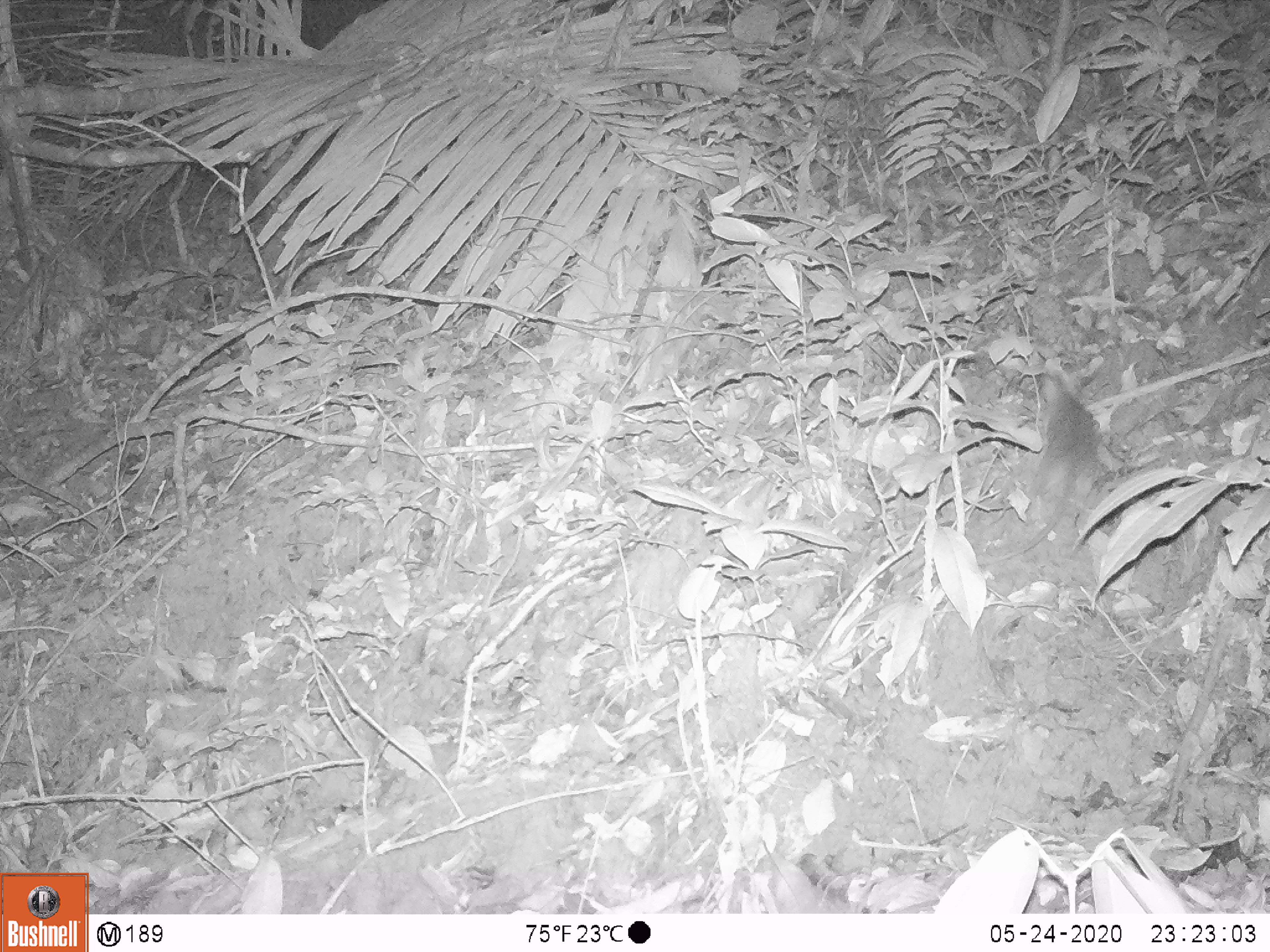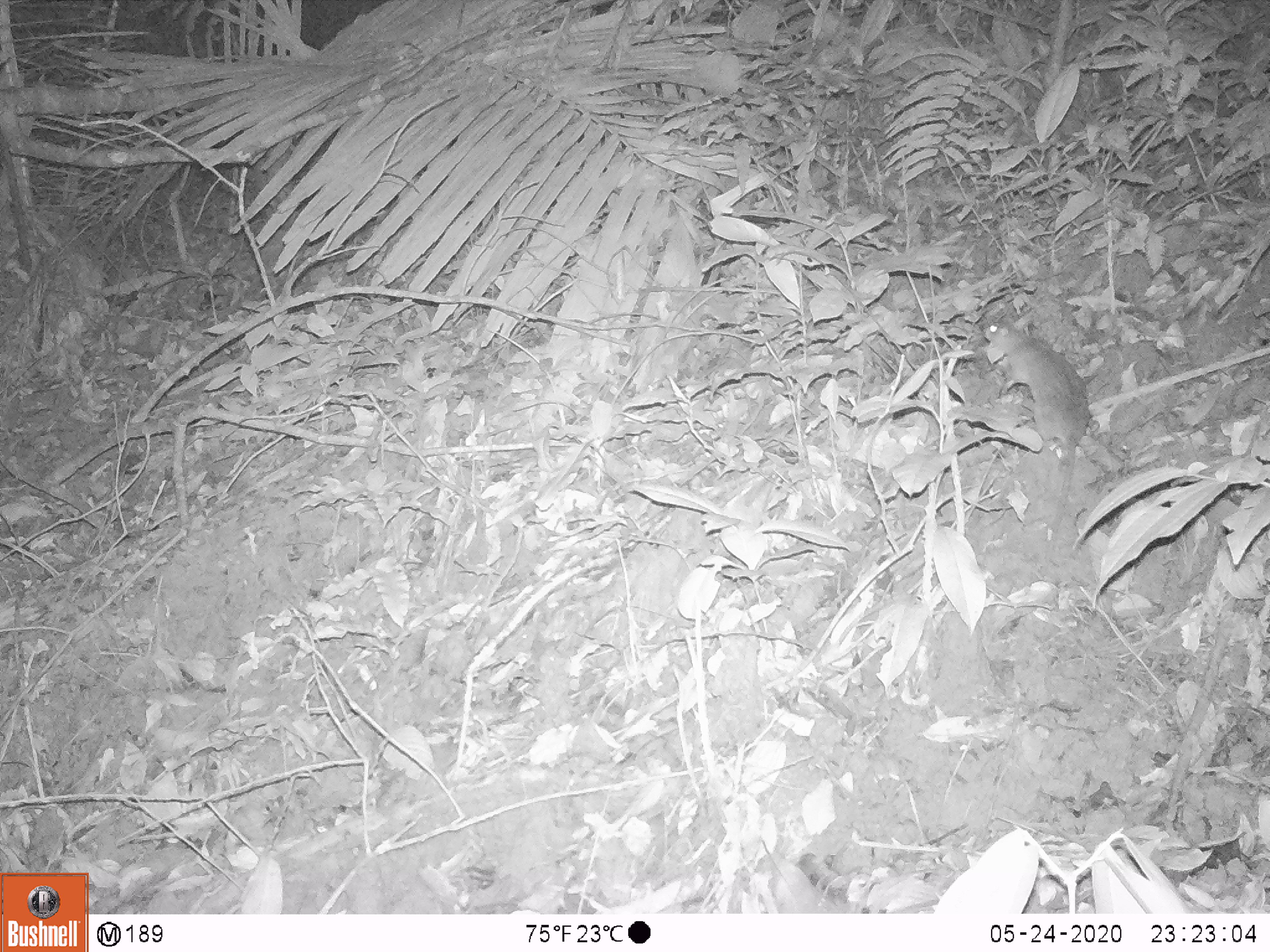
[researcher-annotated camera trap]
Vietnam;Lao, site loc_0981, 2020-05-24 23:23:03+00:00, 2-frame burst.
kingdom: Animalia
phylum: Chordata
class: Mammalia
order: Rodentia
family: Muridae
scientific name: Muridae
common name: old-world mice and rats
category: unidentified murid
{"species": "unidentified murid (old-world mice and rats) (Muridae)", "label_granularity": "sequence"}